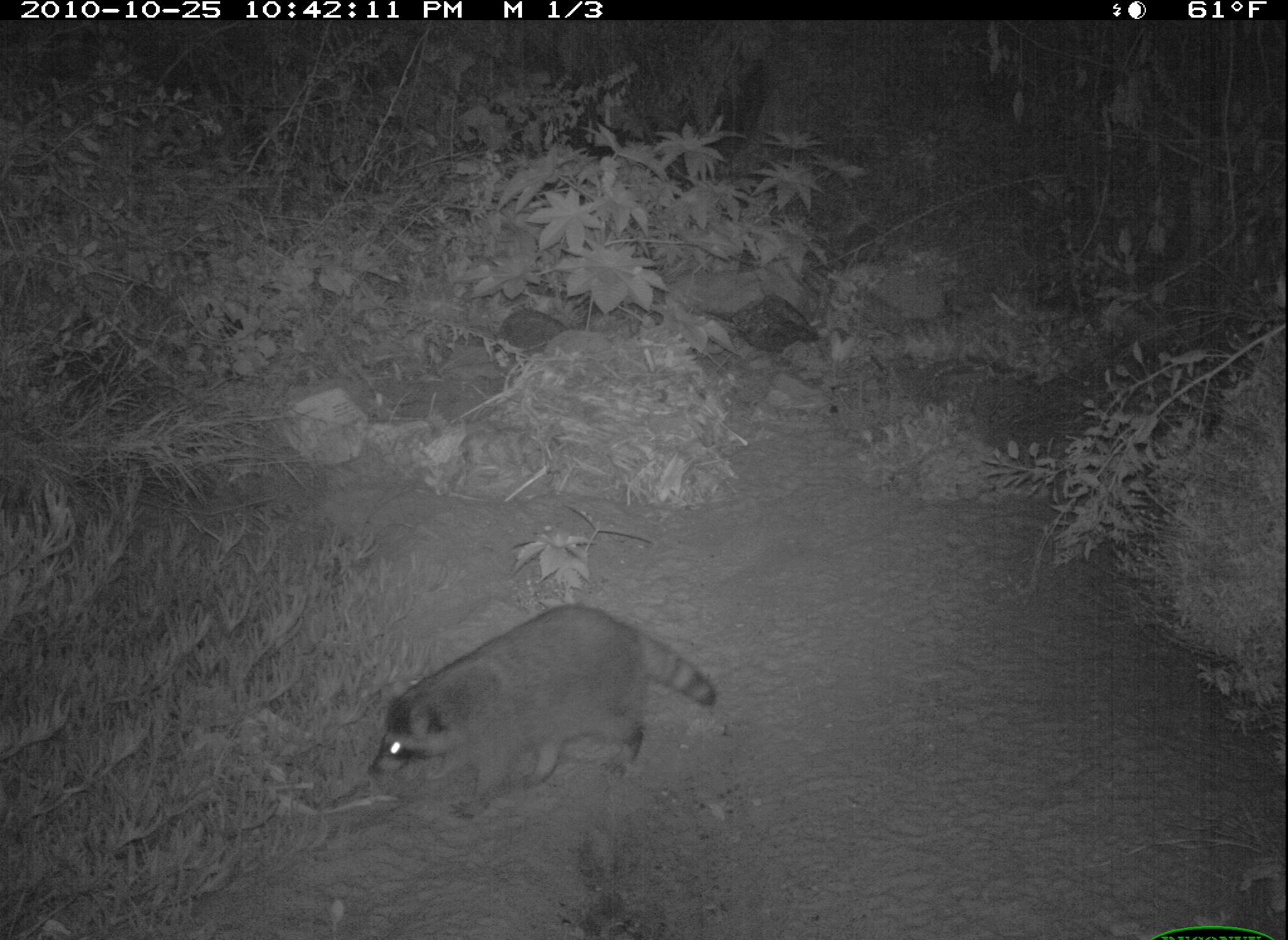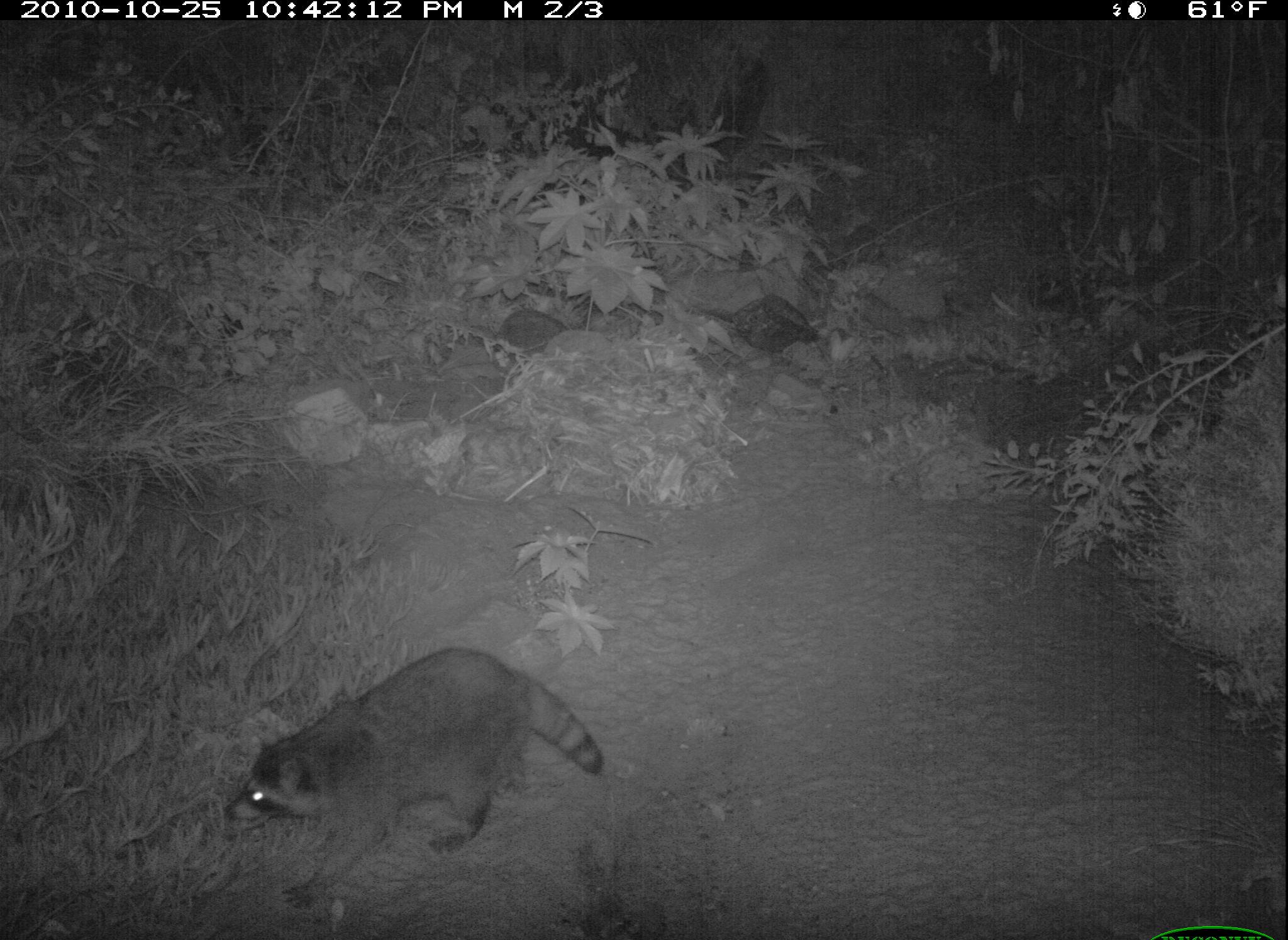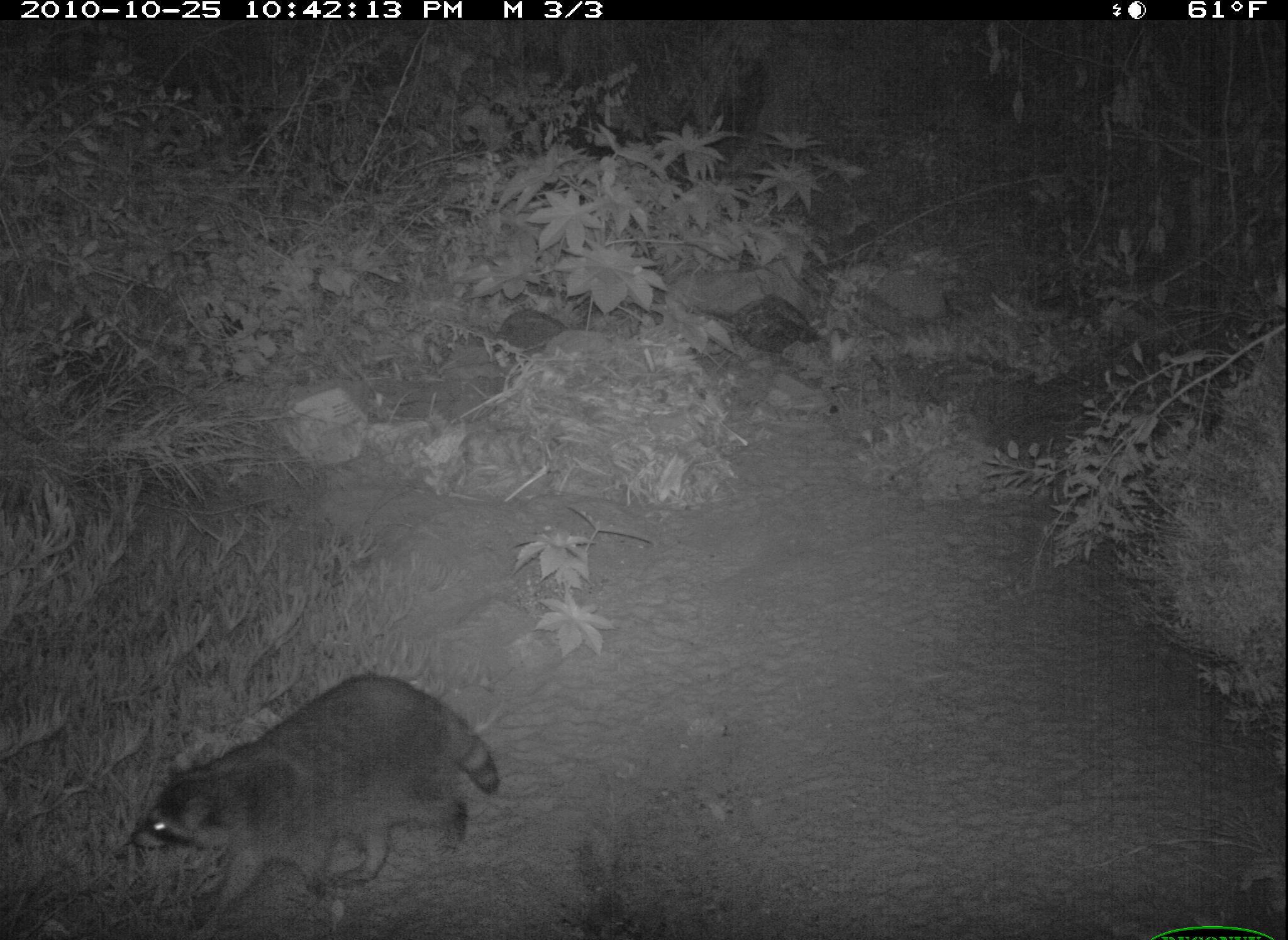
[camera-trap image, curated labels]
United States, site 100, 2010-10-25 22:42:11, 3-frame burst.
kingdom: Animalia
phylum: Chordata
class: Mammalia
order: Carnivora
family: Procyonidae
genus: Procyon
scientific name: Procyon lotor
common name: raccoon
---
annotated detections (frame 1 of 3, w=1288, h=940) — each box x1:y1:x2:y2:
raccoon: 359:580:731:838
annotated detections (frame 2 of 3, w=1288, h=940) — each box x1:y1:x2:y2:
raccoon: 221:641:612:916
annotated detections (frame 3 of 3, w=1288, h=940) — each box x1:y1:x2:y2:
raccoon: 119:643:518:923